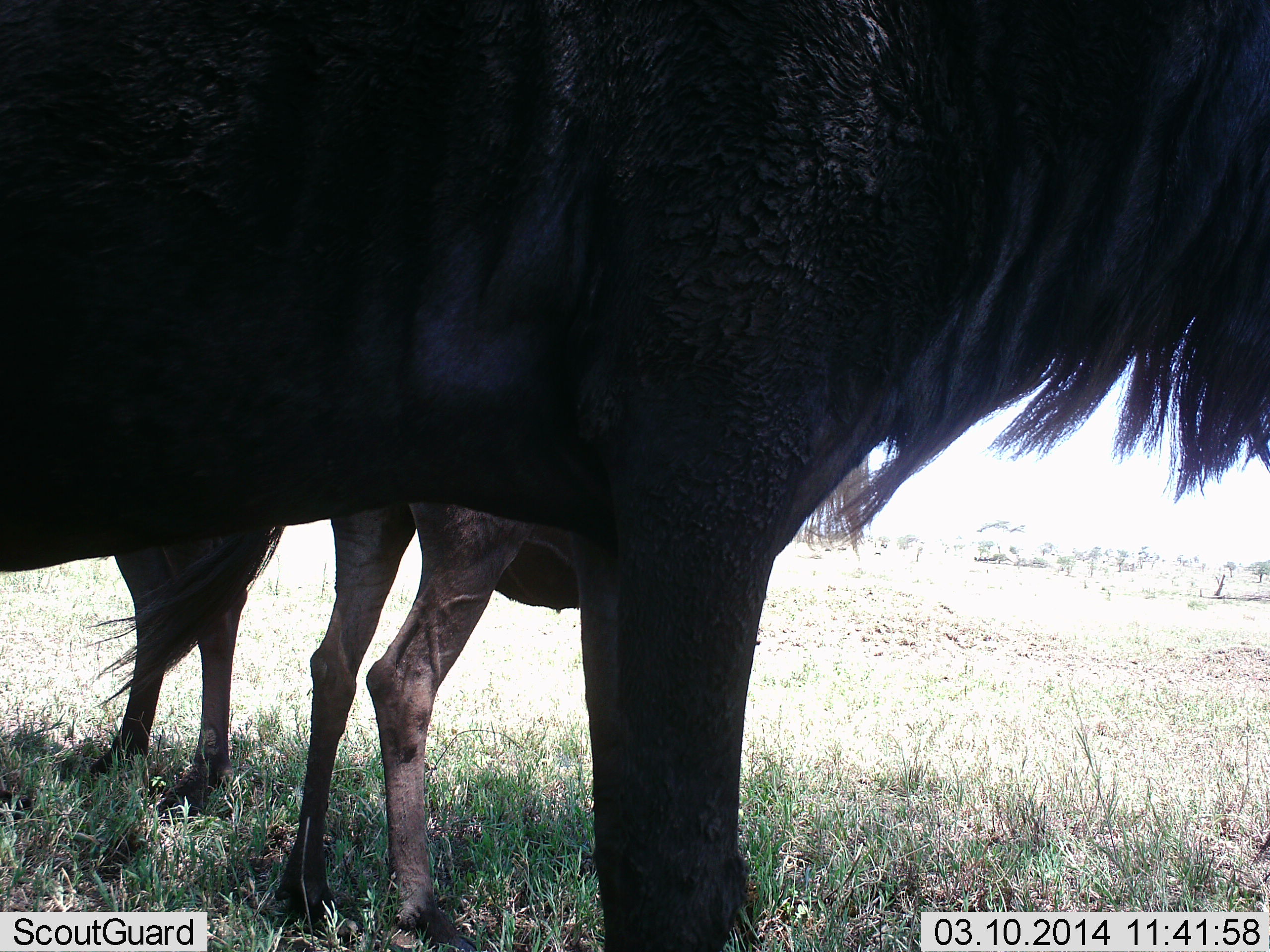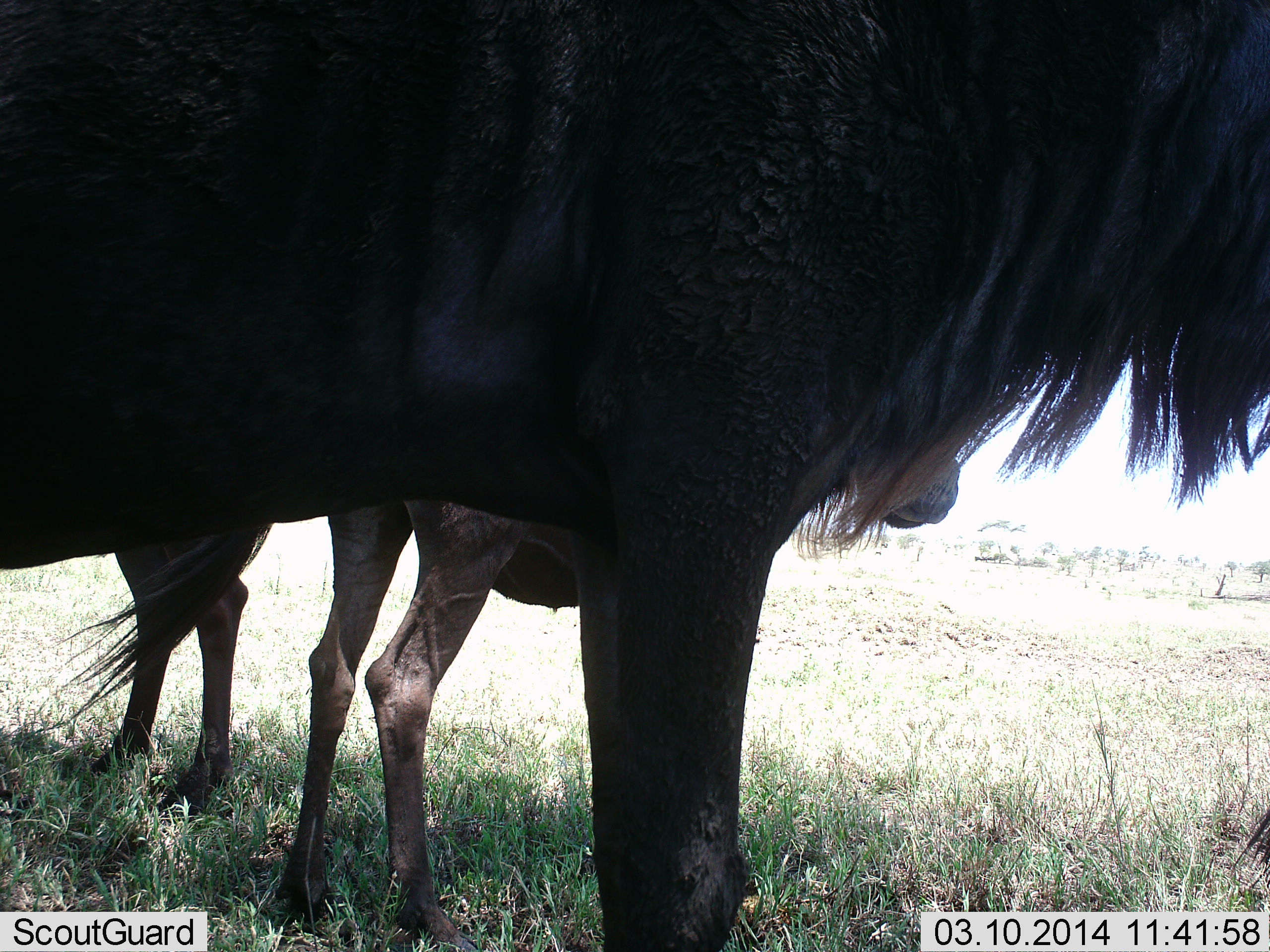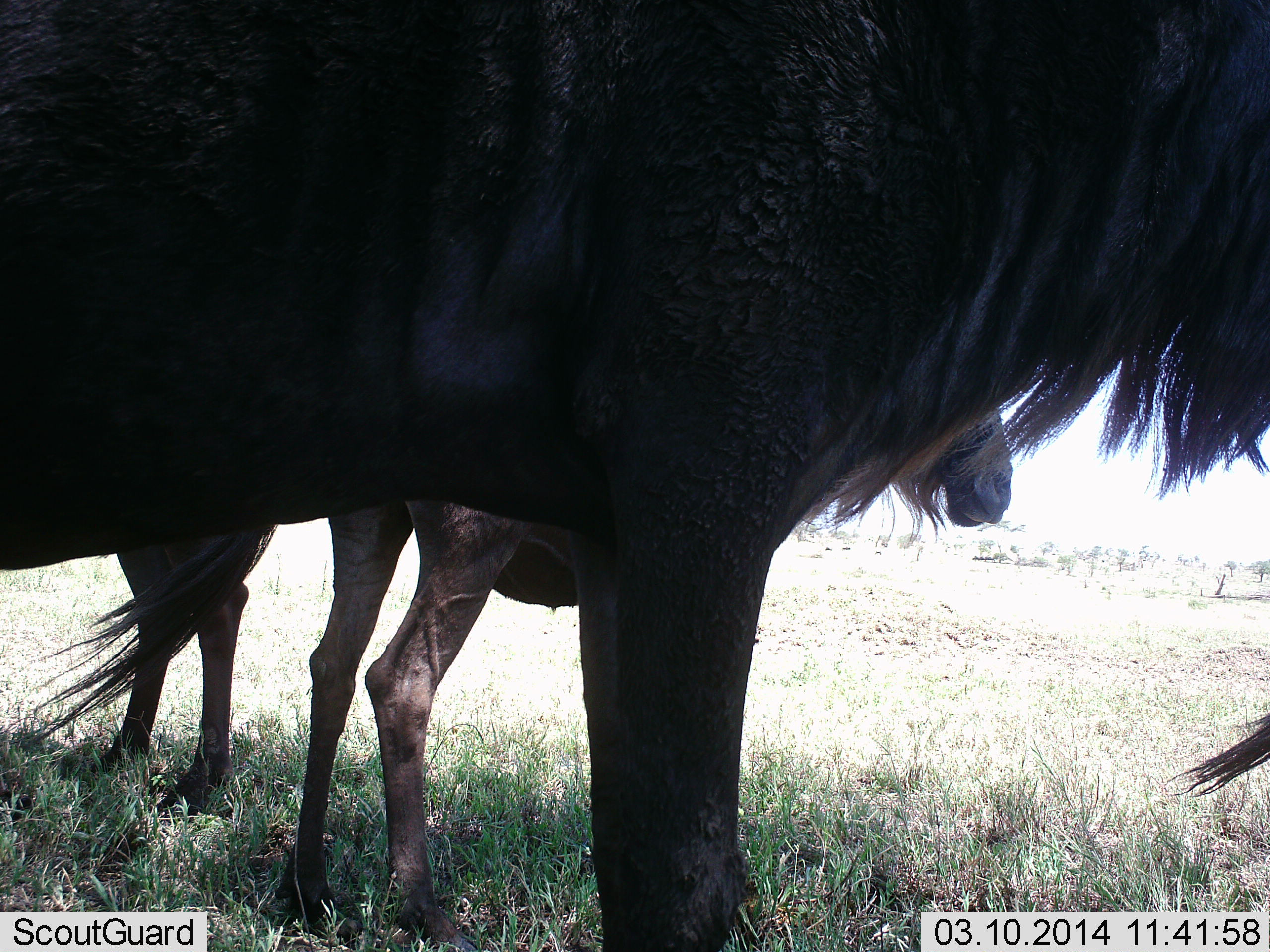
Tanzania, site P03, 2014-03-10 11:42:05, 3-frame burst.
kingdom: Animalia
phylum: Chordata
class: Mammalia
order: Artiodactyla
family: Bovidae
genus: Connochaetes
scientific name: Connochaetes taurinus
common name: blue wildebeest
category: wildebeest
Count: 4.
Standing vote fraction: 100%.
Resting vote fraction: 0%.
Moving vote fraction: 0%.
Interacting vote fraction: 0%.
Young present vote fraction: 30%.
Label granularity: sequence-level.